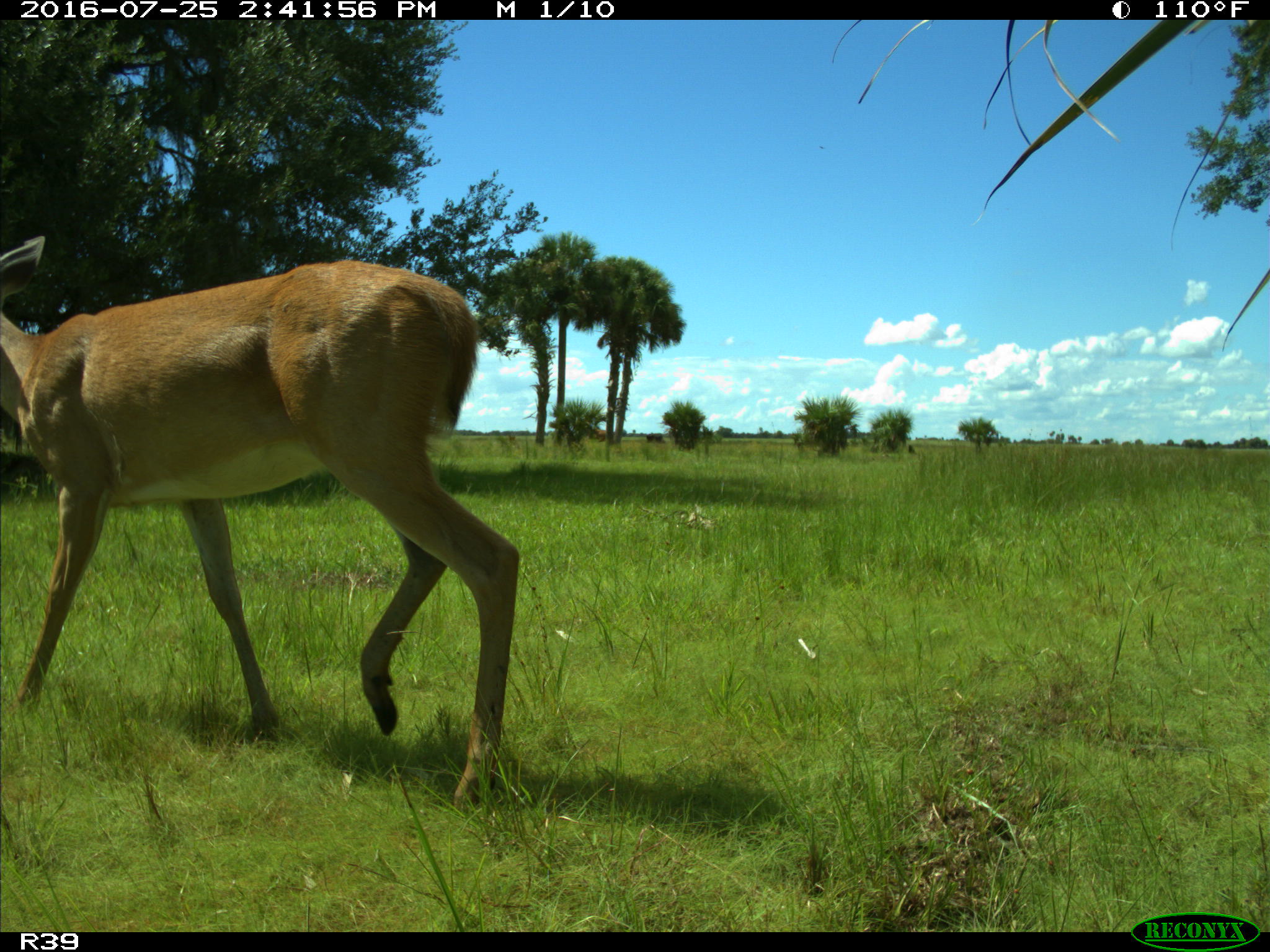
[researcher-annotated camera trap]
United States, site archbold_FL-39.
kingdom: Animalia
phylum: Chordata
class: Mammalia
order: Artiodactyla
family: Cervidae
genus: Odocoileus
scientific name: Odocoileus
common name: deer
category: unidentified deer